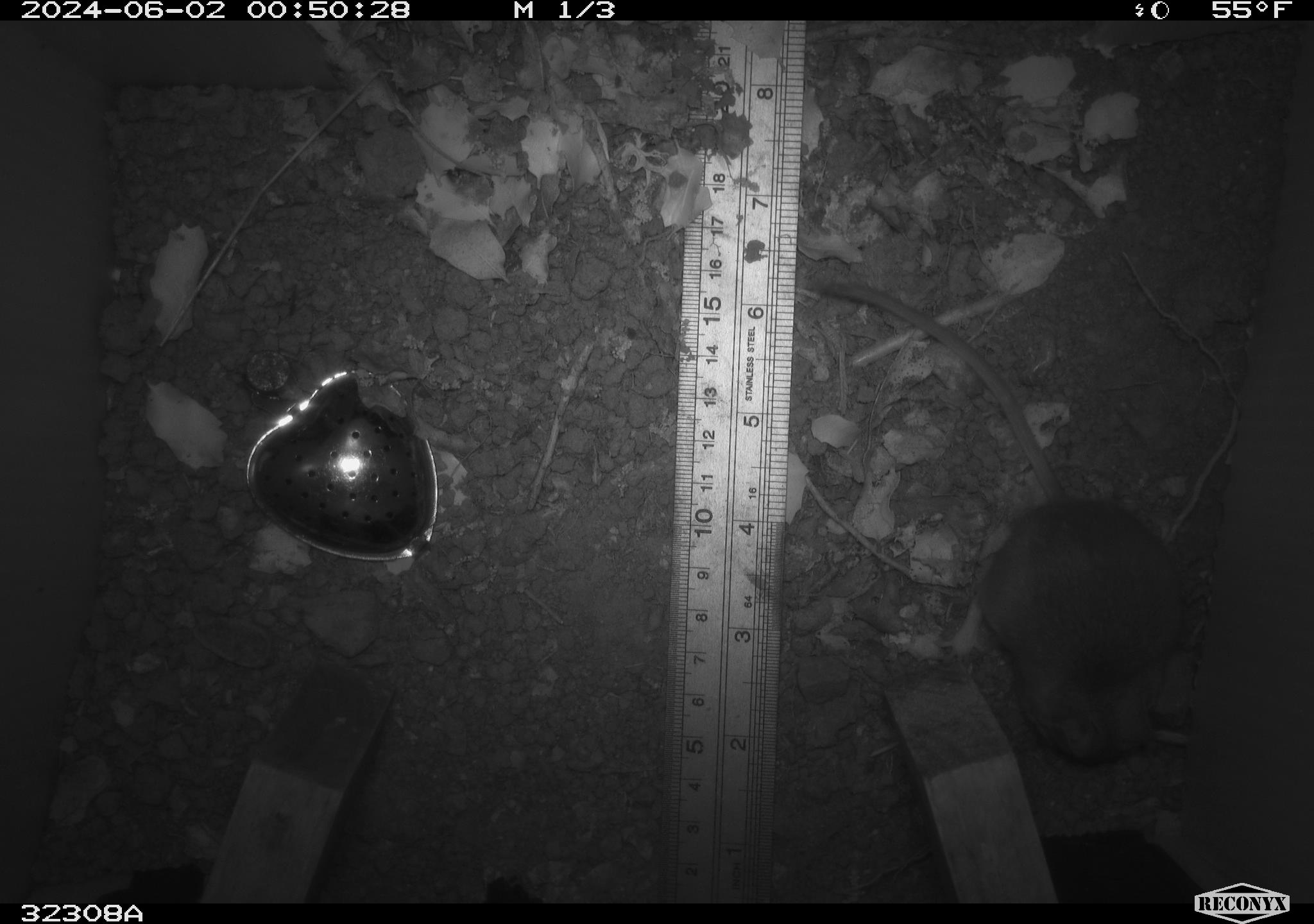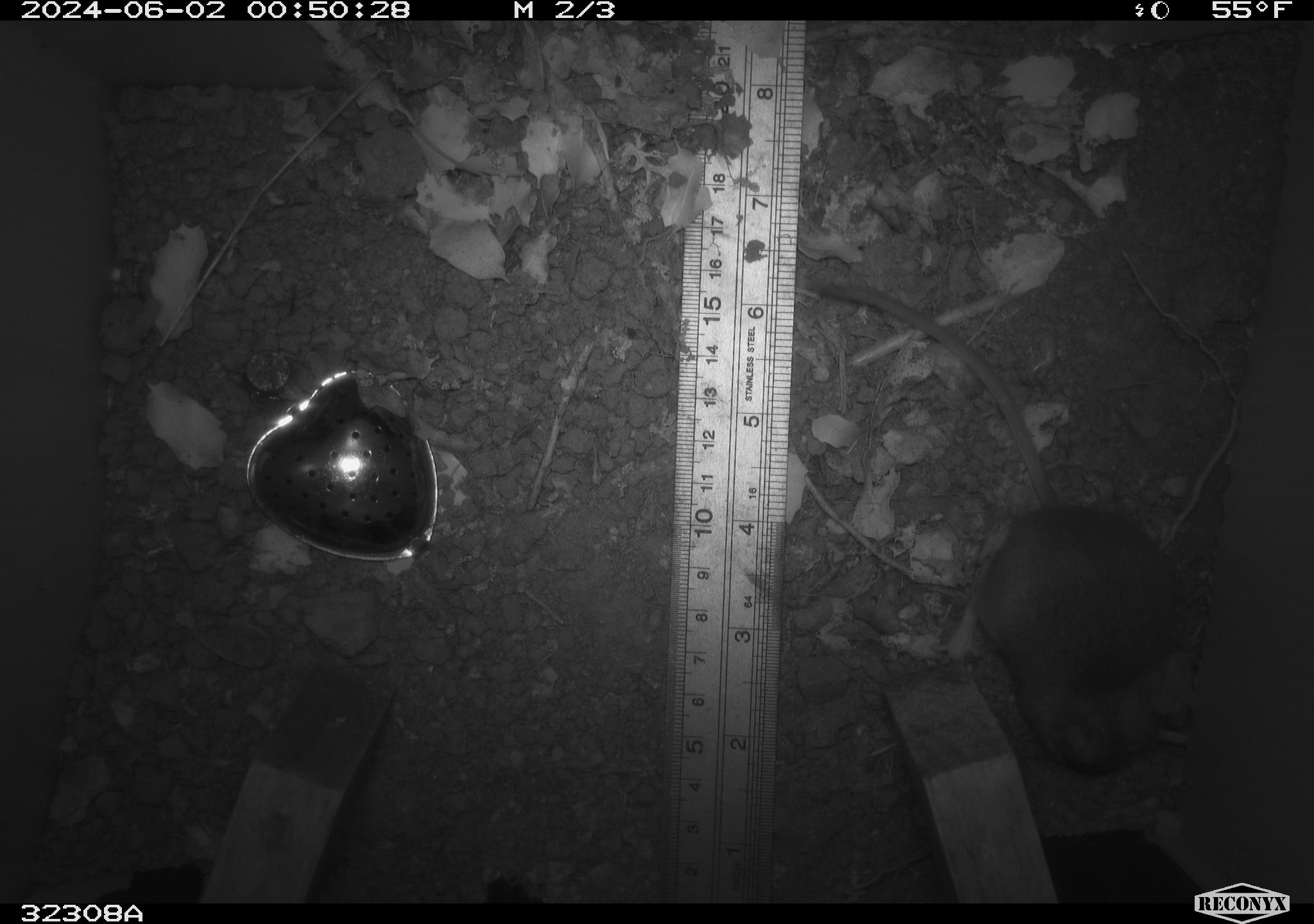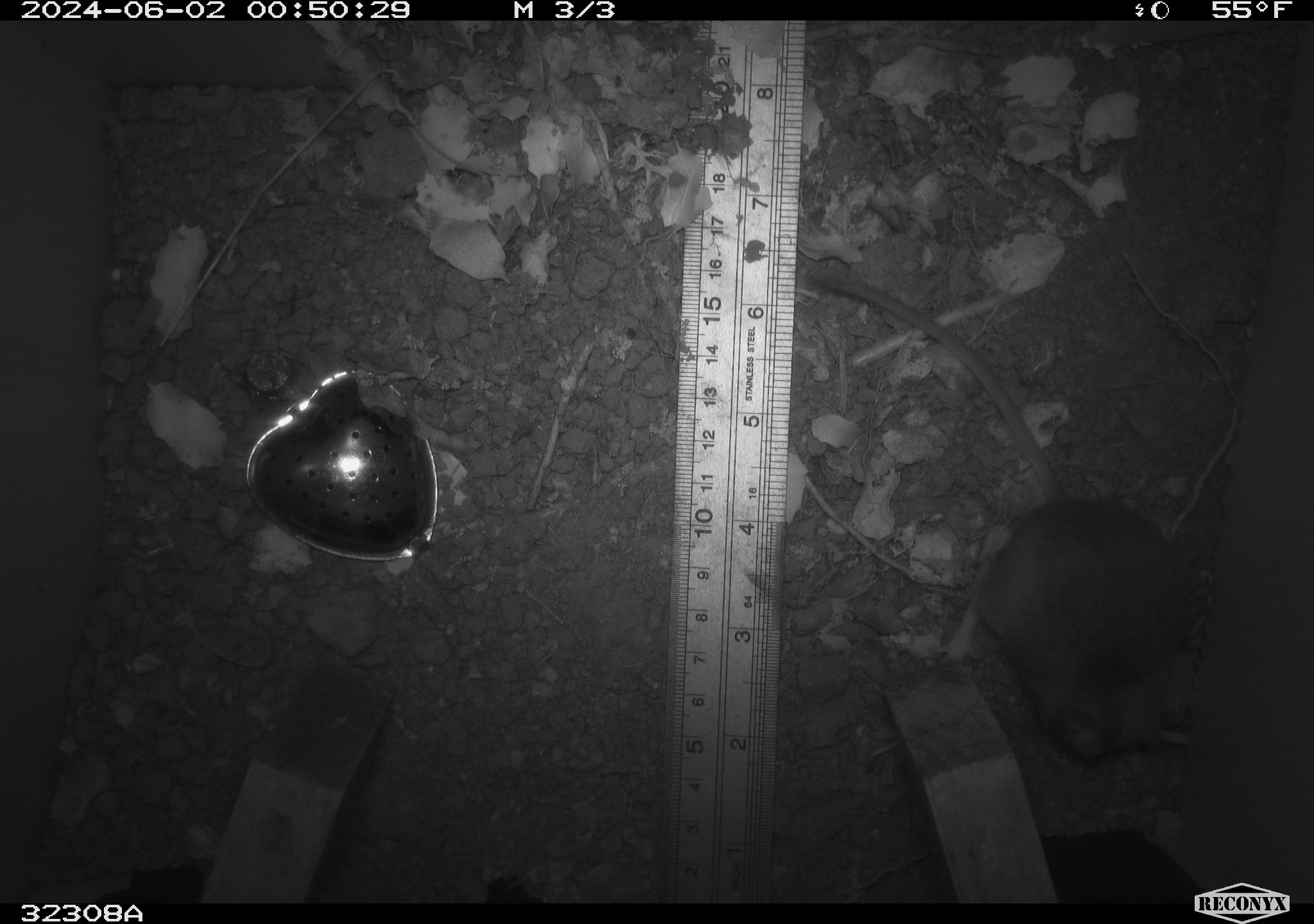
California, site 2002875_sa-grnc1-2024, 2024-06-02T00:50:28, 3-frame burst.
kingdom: Animalia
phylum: Chordata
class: Mammalia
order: Rodentia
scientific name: Rodentia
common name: rodent